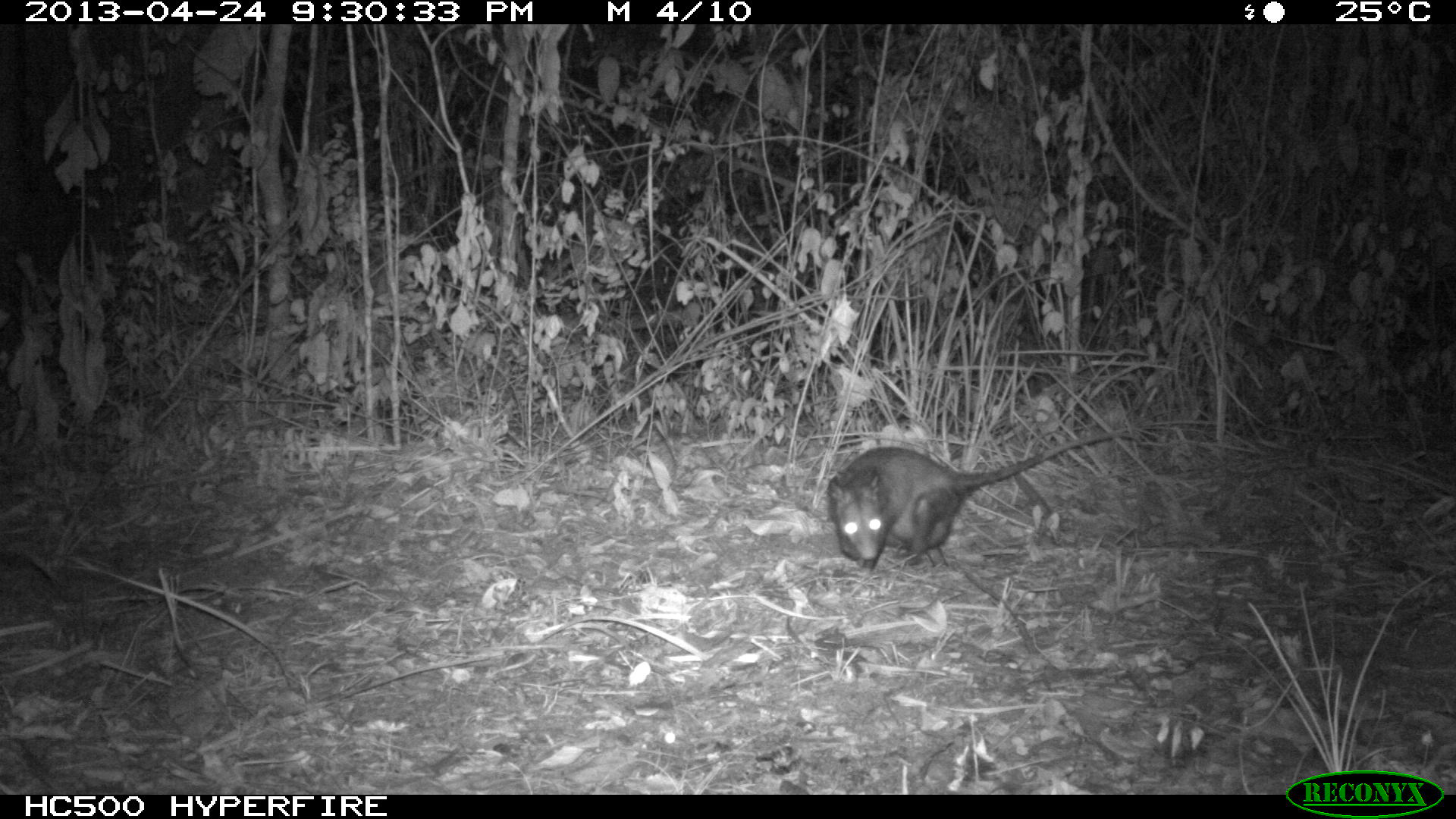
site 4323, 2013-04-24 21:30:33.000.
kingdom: Animalia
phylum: Chordata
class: Mammalia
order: Didelphimorphia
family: Didelphidae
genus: Didelphis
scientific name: Didelphis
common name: american opossums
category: didelphis sp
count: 1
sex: female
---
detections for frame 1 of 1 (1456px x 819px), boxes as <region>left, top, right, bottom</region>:
didelphis sp: <region>823, 428, 1148, 569</region>